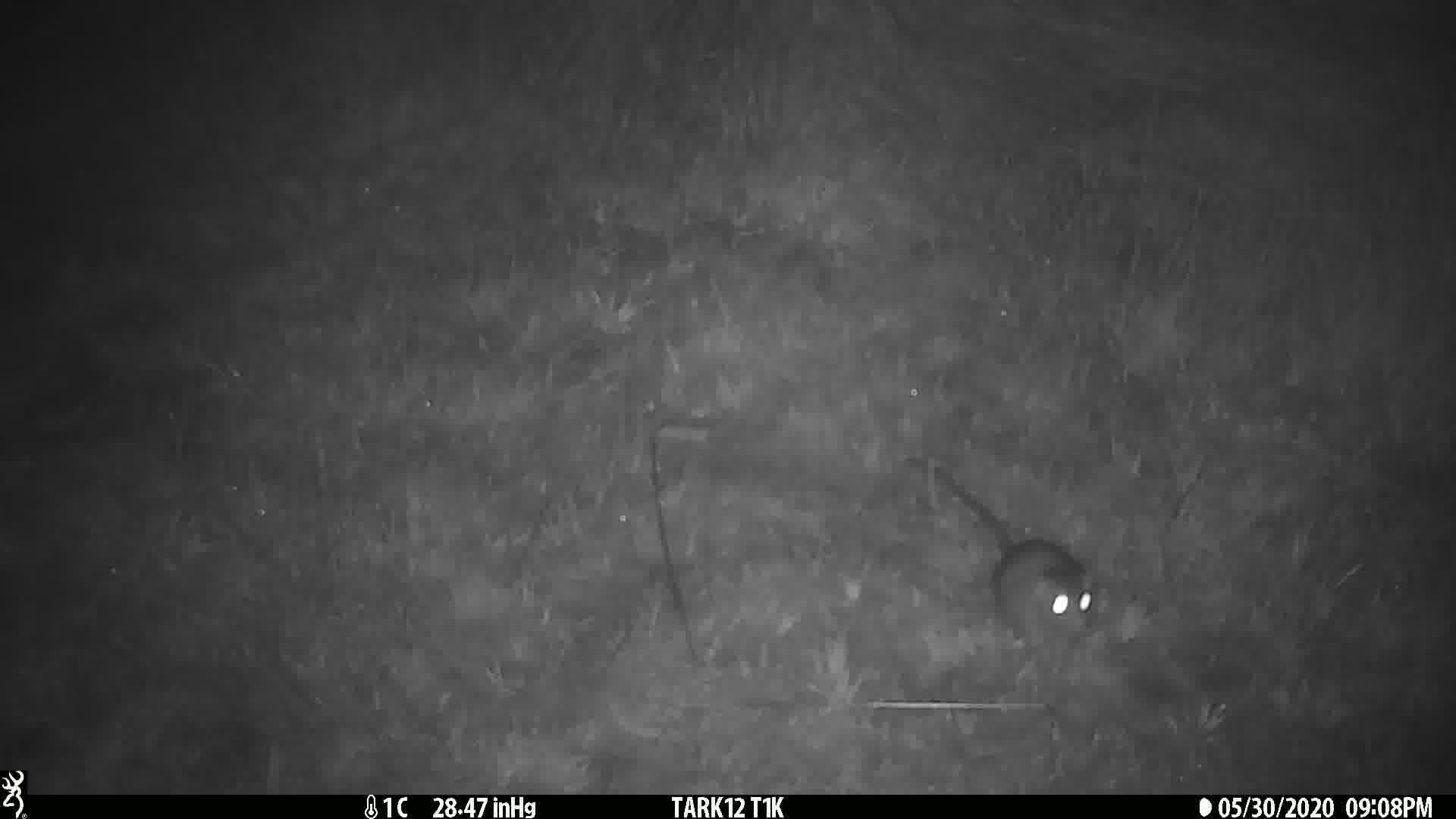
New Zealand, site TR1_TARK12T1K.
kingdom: Animalia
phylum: Chordata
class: Mammalia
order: Rodentia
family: Muridae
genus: Rattus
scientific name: Rattus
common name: rat